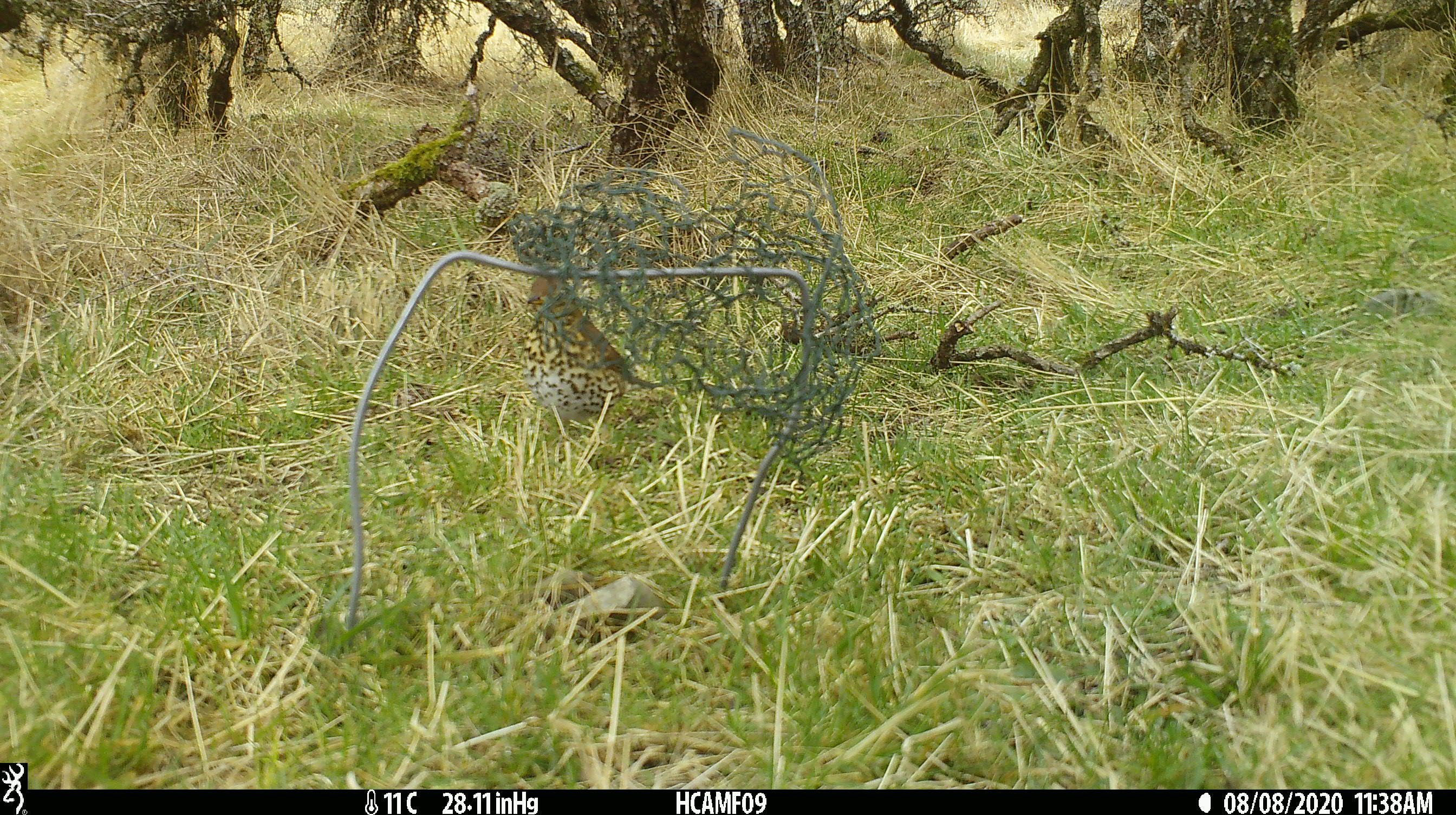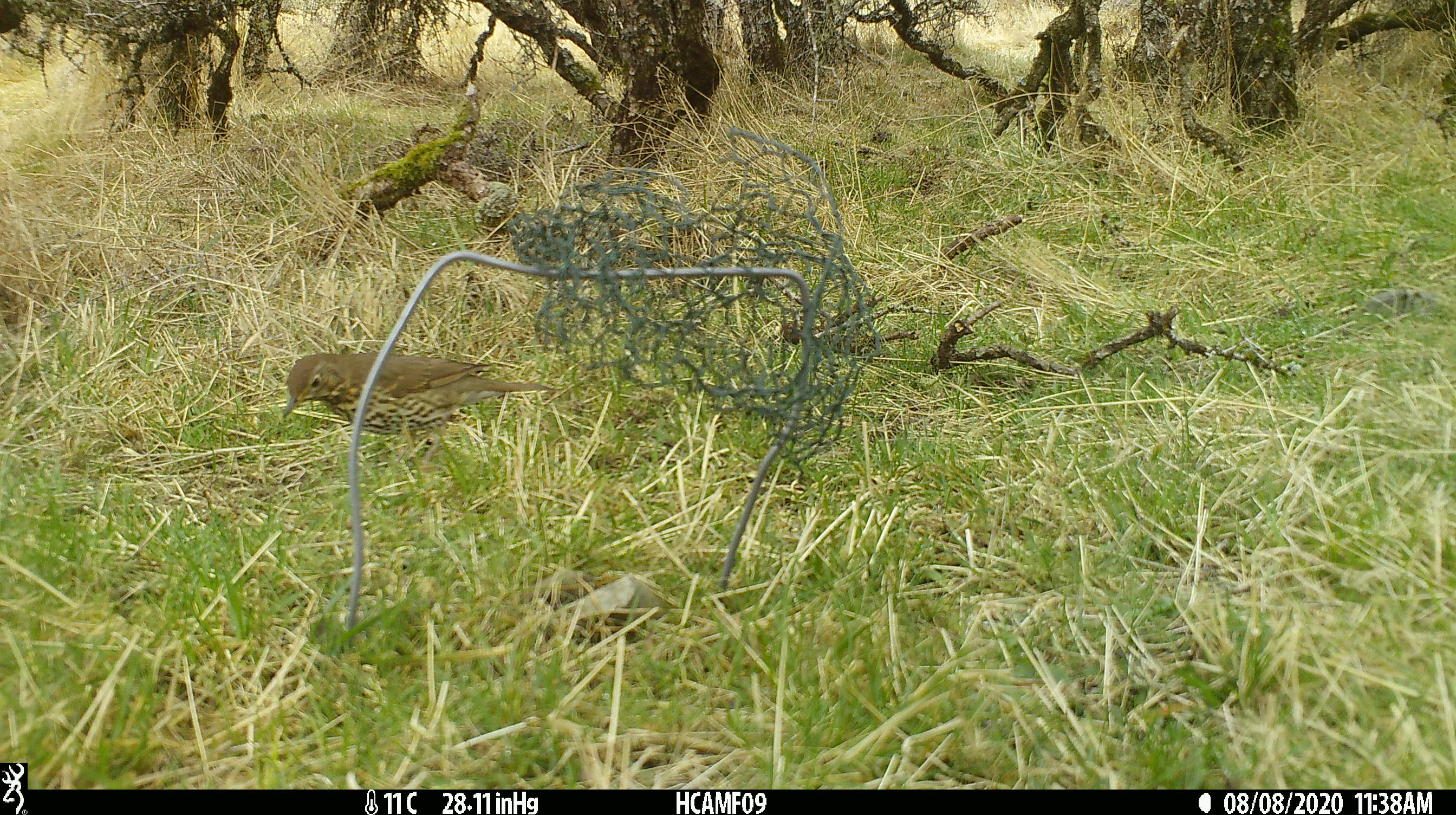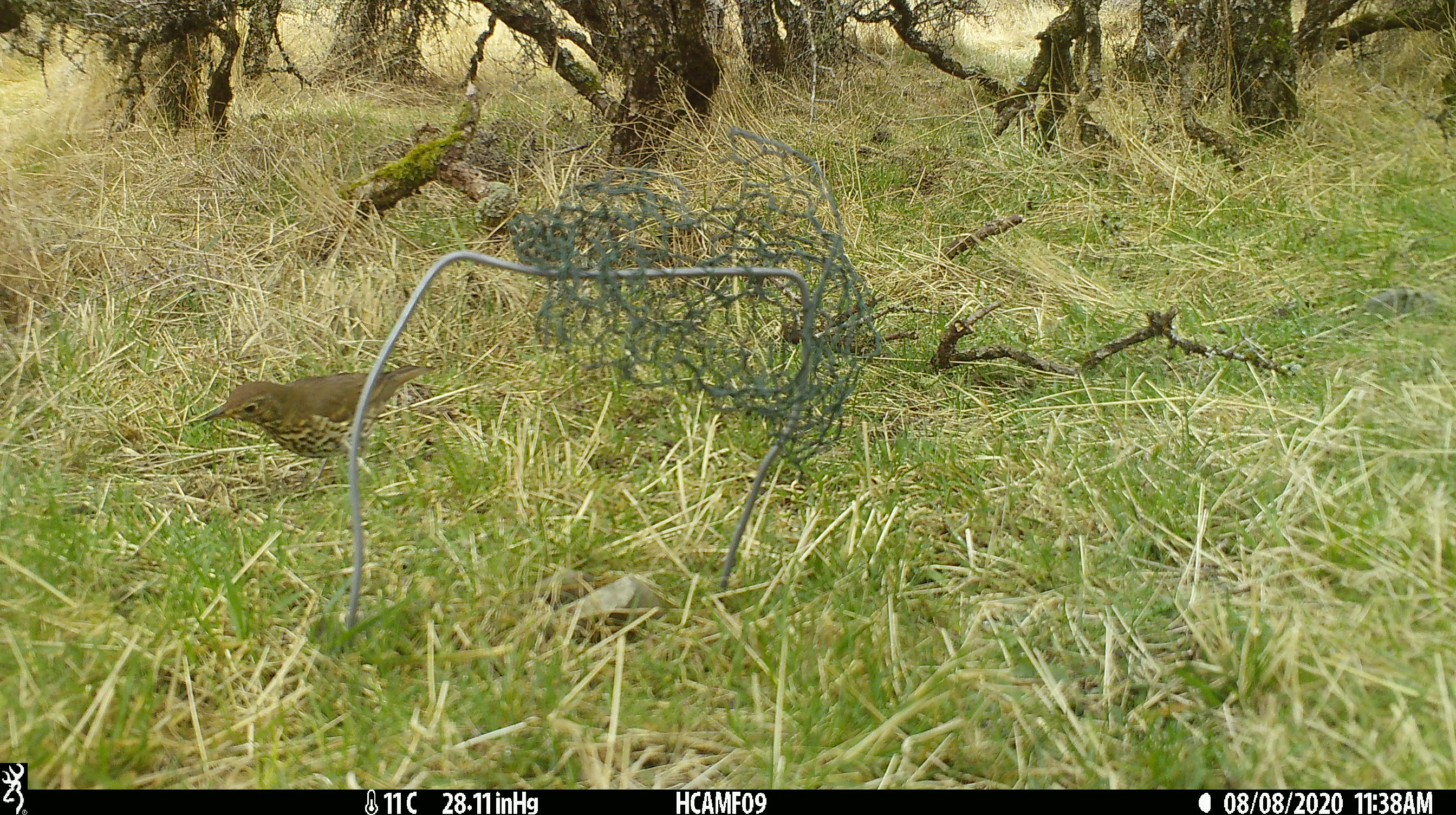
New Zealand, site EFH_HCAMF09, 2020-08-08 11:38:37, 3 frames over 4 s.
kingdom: Animalia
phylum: Chordata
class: Aves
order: Passeriformes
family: Turdidae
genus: Turdus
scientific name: Turdus philomelos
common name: song thrush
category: thrush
Thrush (song thrush) (Turdus philomelos).